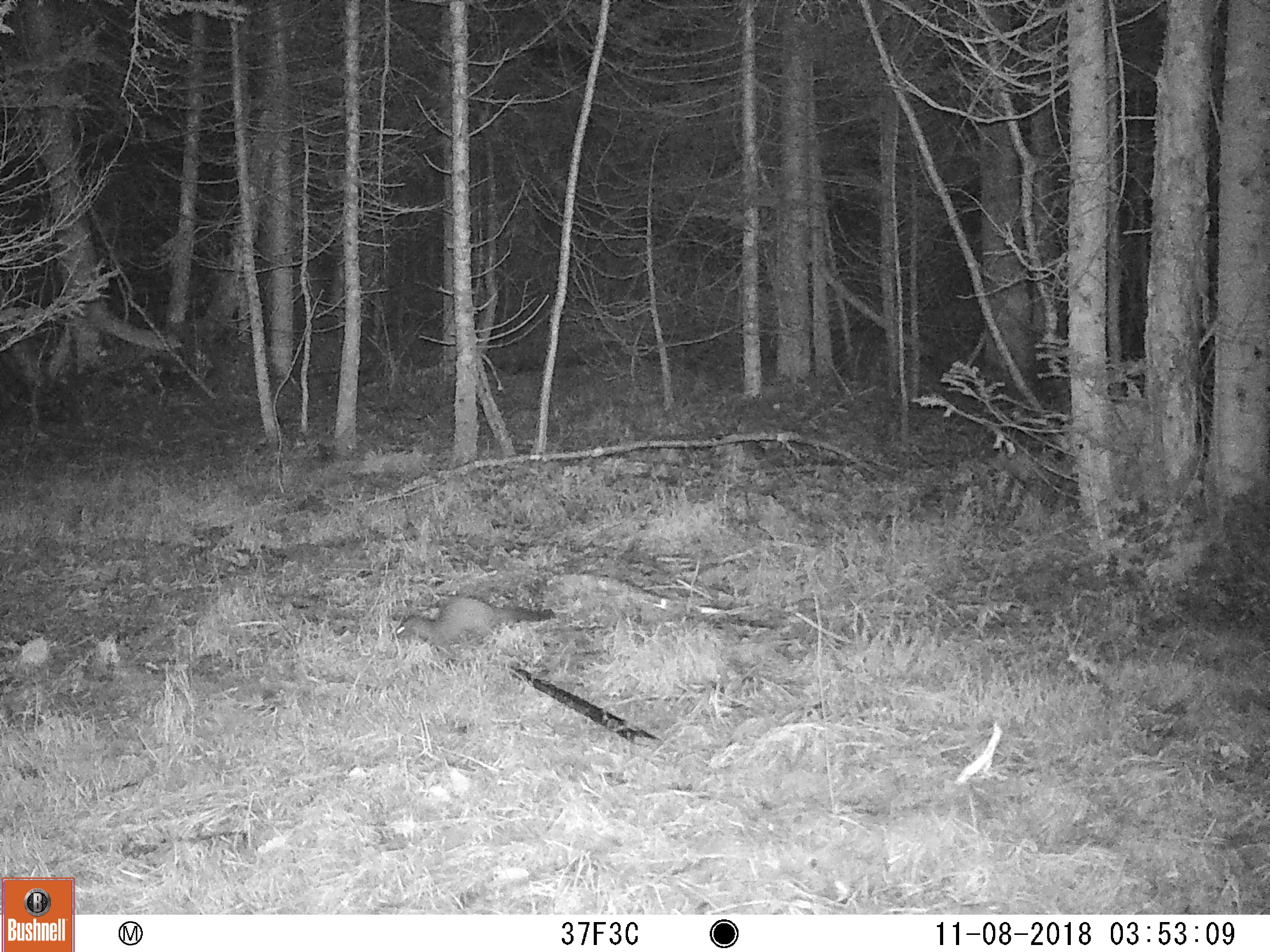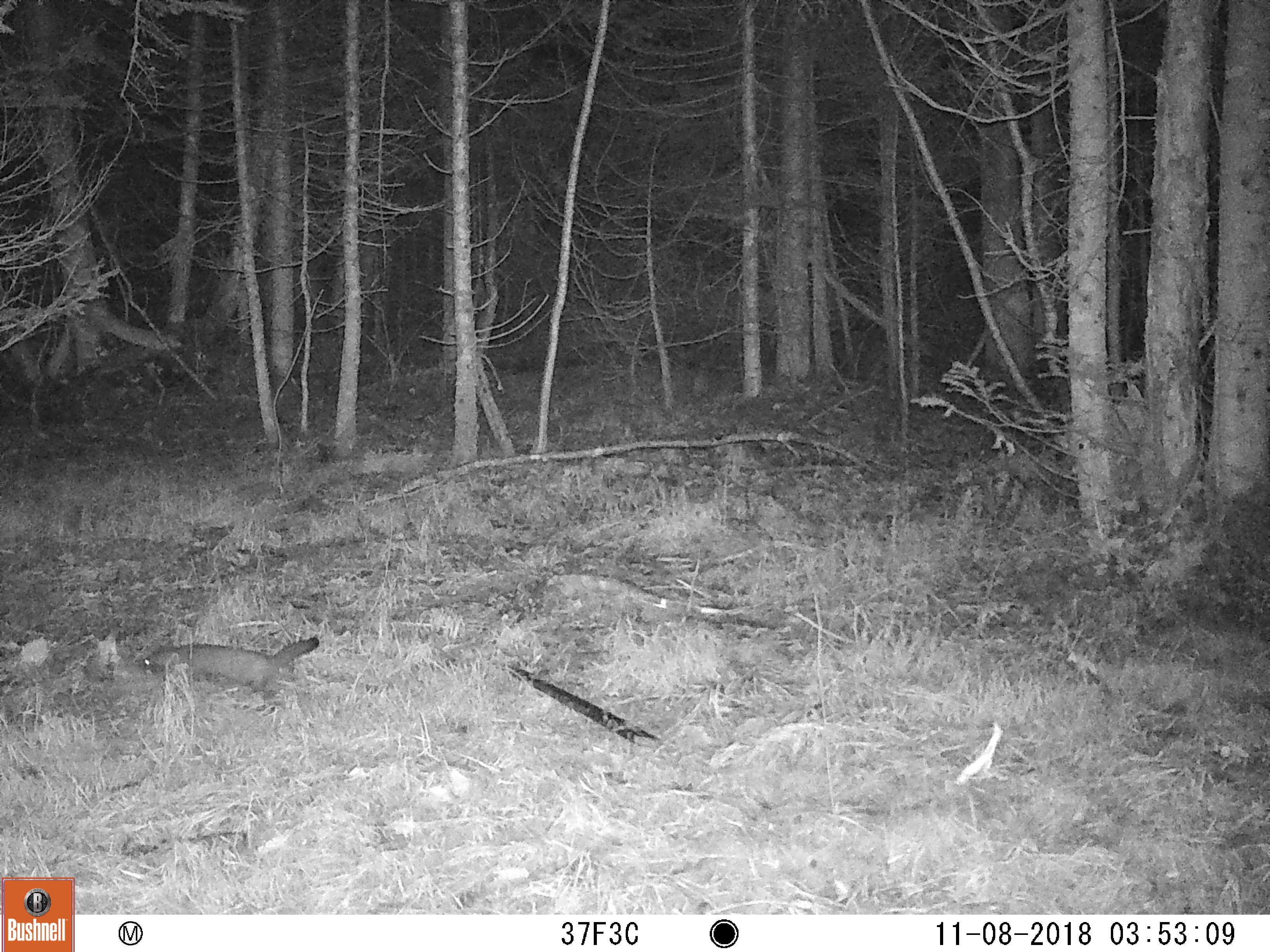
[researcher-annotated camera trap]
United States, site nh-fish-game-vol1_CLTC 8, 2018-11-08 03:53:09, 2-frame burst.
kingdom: Animalia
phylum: Chordata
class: Mammalia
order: Carnivora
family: Mustelidae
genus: Martes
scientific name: Martes americana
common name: american marten